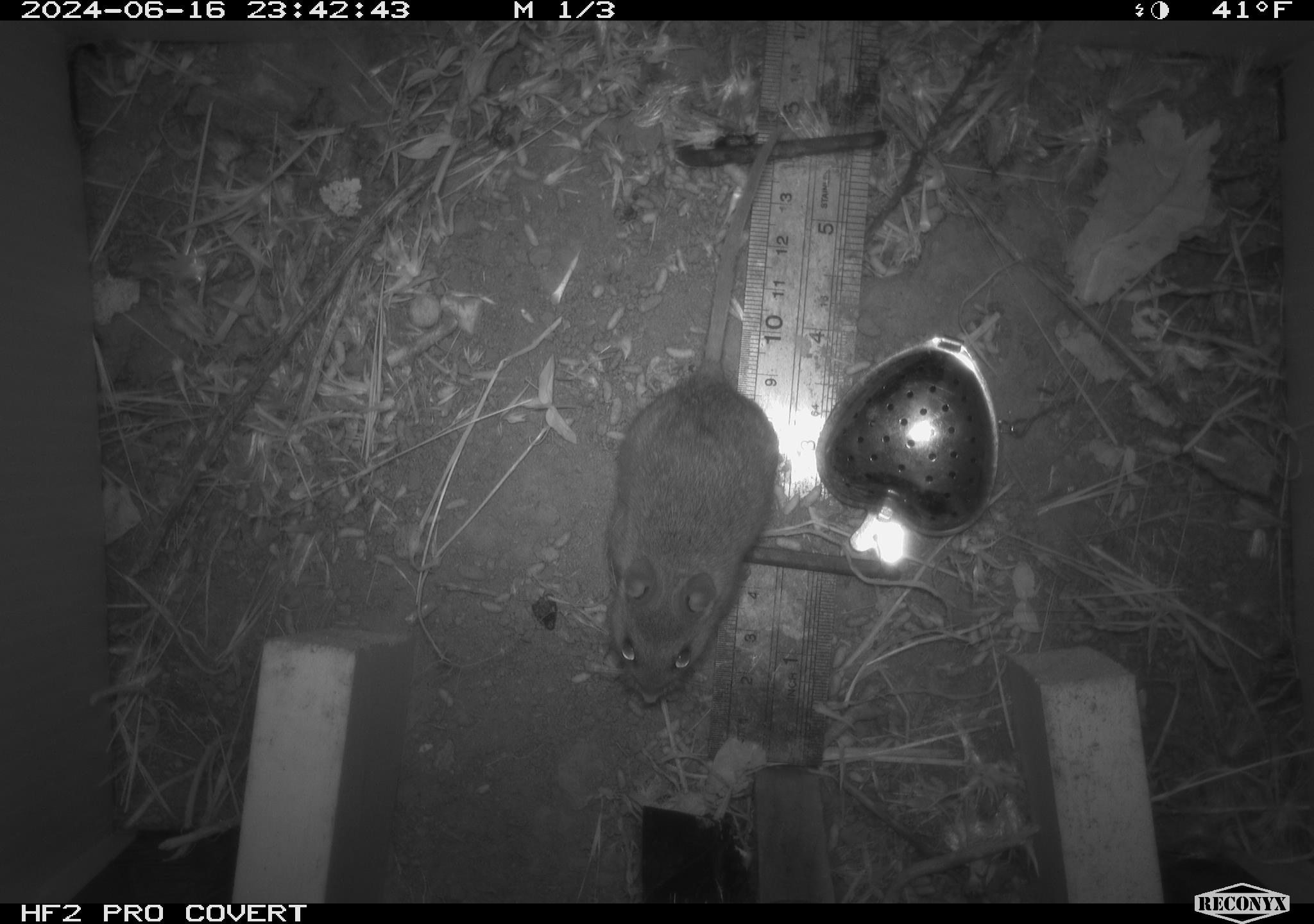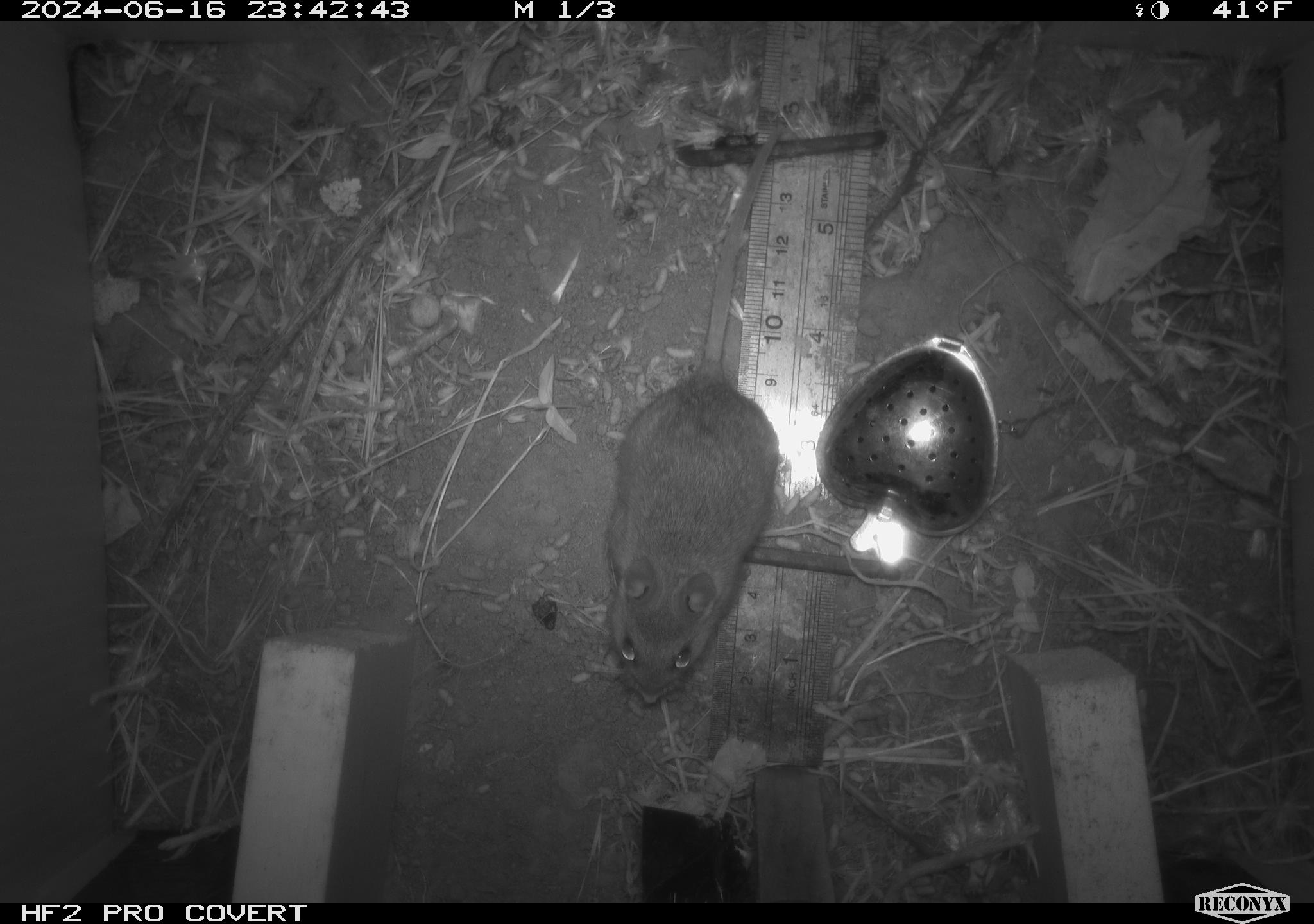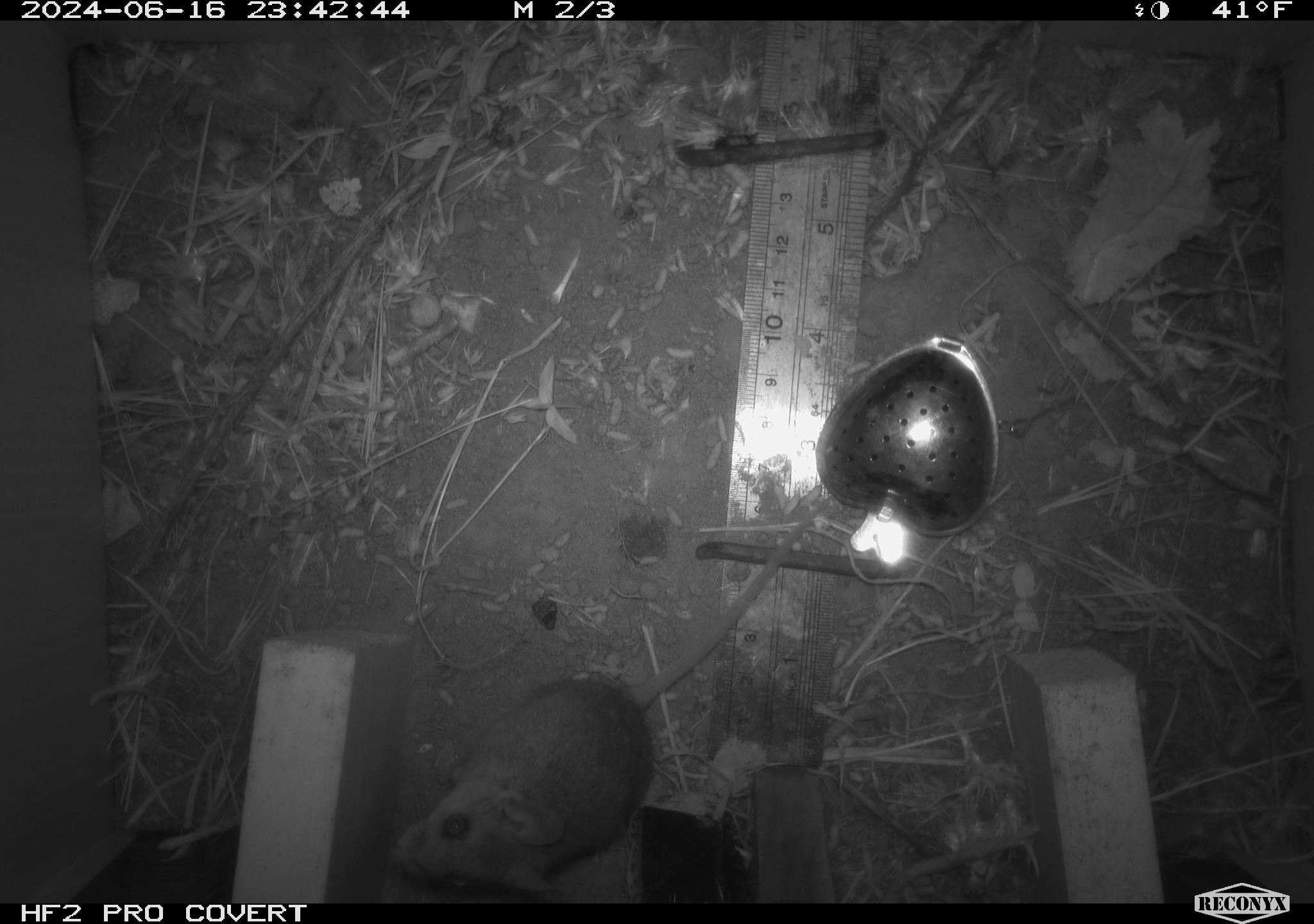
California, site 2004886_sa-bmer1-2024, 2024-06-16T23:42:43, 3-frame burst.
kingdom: Animalia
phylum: Chordata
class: Mammalia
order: Rodentia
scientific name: Rodentia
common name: mouse species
Mouse species (Rodentia).